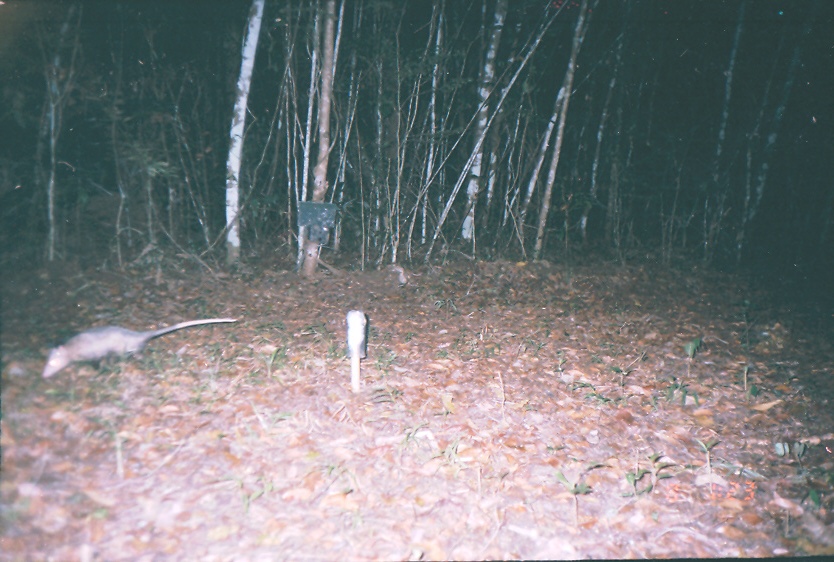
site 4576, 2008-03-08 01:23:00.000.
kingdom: Animalia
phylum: Chordata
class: Mammalia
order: Didelphimorphia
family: Didelphidae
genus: Didelphis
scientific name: Didelphis marsupialis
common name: southern opossum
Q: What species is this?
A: Didelphis marsupialis (southern opossum).